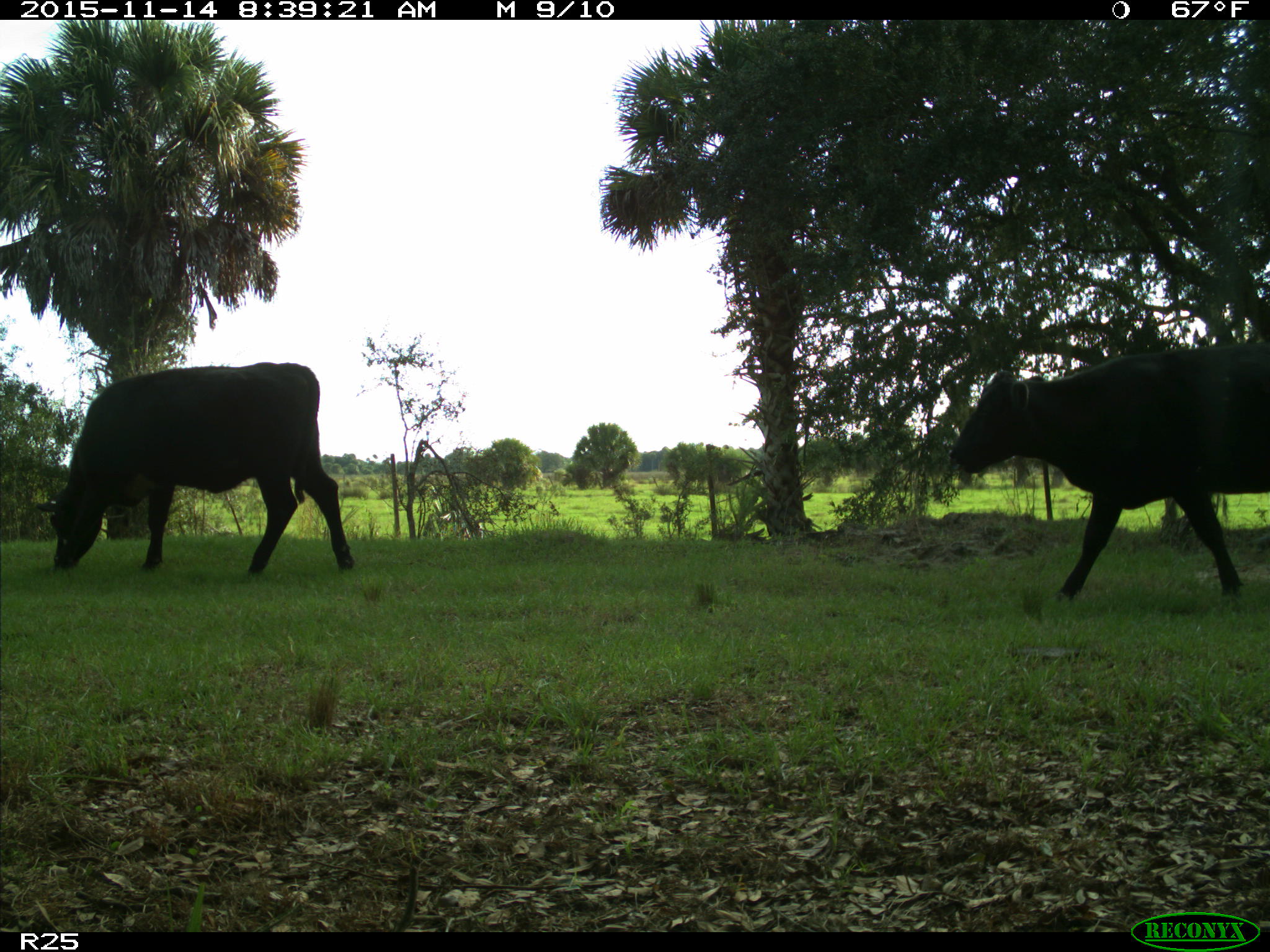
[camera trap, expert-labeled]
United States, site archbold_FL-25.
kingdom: Animalia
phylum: Chordata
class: Mammalia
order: Artiodactyla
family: Bovidae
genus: Bos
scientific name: Bos taurus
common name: domestic cow